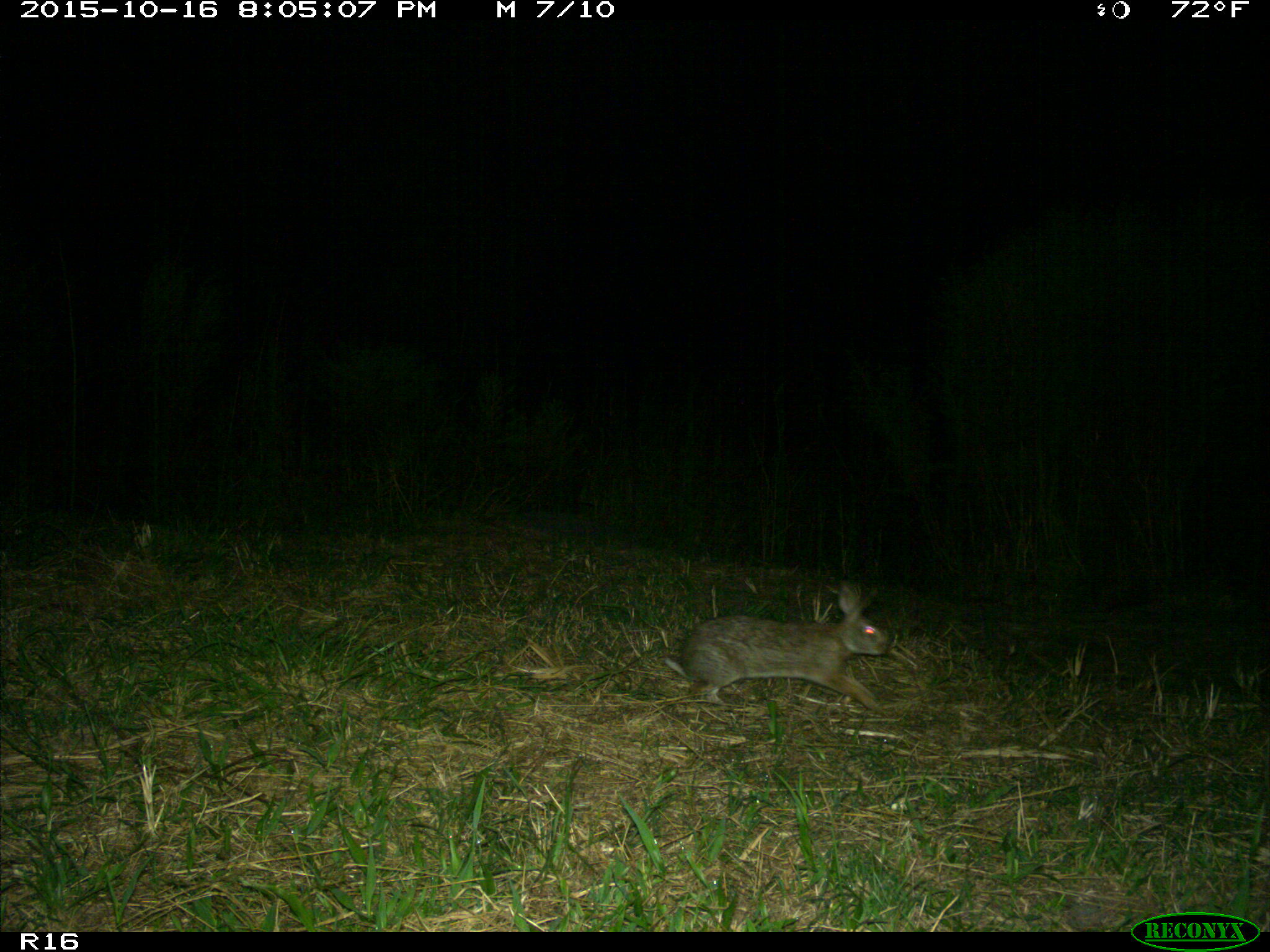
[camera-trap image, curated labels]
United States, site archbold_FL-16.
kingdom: Animalia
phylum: Chordata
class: Mammalia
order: Lagomorpha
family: Leporidae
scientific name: Leporidae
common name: rabbits and hares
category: unidentified rabbit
Unidentified rabbit (rabbits and hares) (Leporidae).